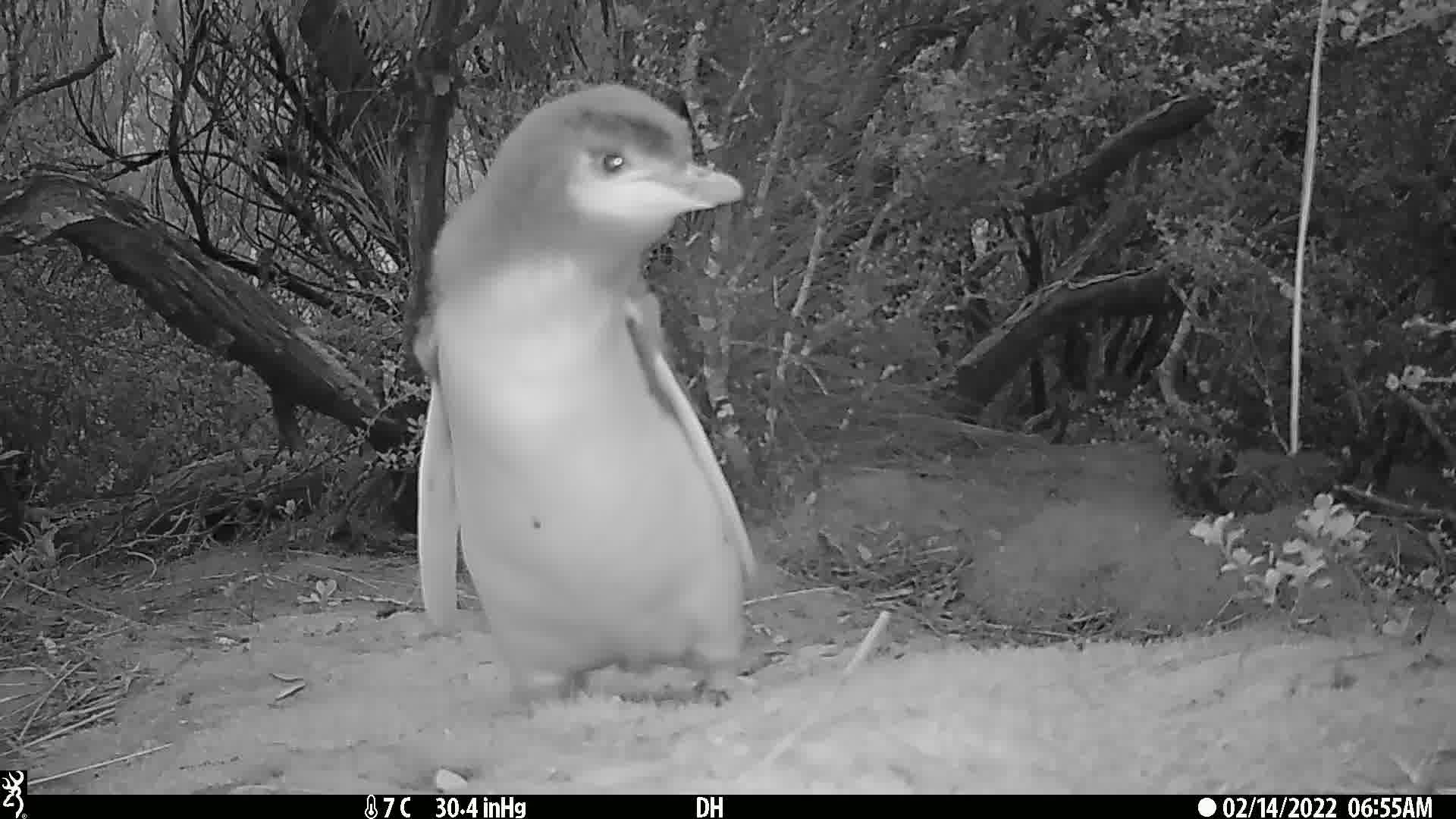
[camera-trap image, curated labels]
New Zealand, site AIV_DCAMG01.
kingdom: Animalia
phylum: Chordata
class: Aves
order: Sphenisciformes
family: Spheniscidae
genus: Megadyptes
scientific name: Megadyptes antipodes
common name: yellow-eyed penguin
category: yellow eyed penguin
Yellow eyed penguin (yellow-eyed penguin) (Megadyptes antipodes).